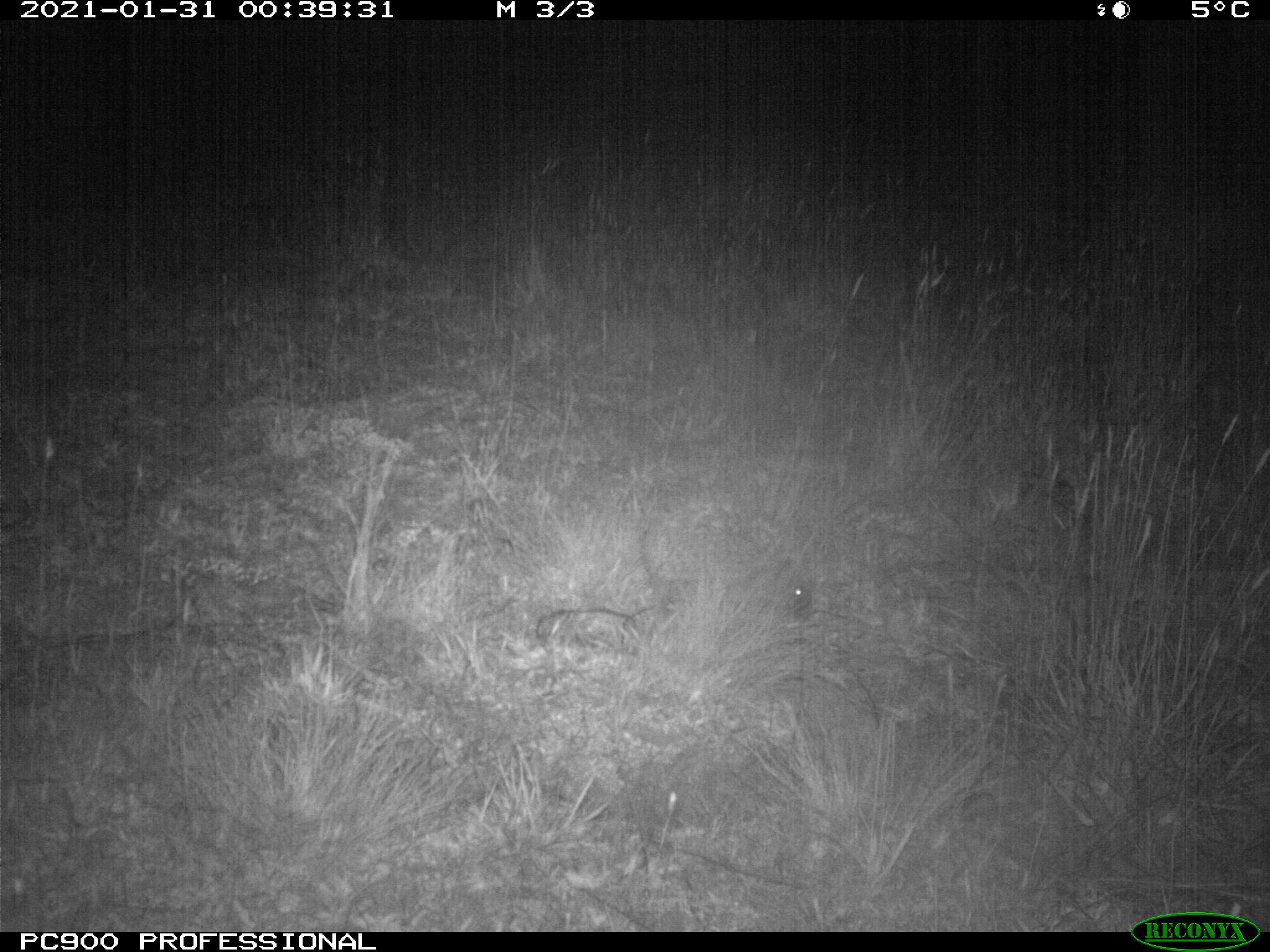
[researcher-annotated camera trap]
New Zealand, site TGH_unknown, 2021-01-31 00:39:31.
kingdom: Animalia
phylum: Chordata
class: Mammalia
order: Eulipotyphla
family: Erinaceidae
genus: Erinaceus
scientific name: Erinaceus europaeus europaeus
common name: european hedgehog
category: hedgehog